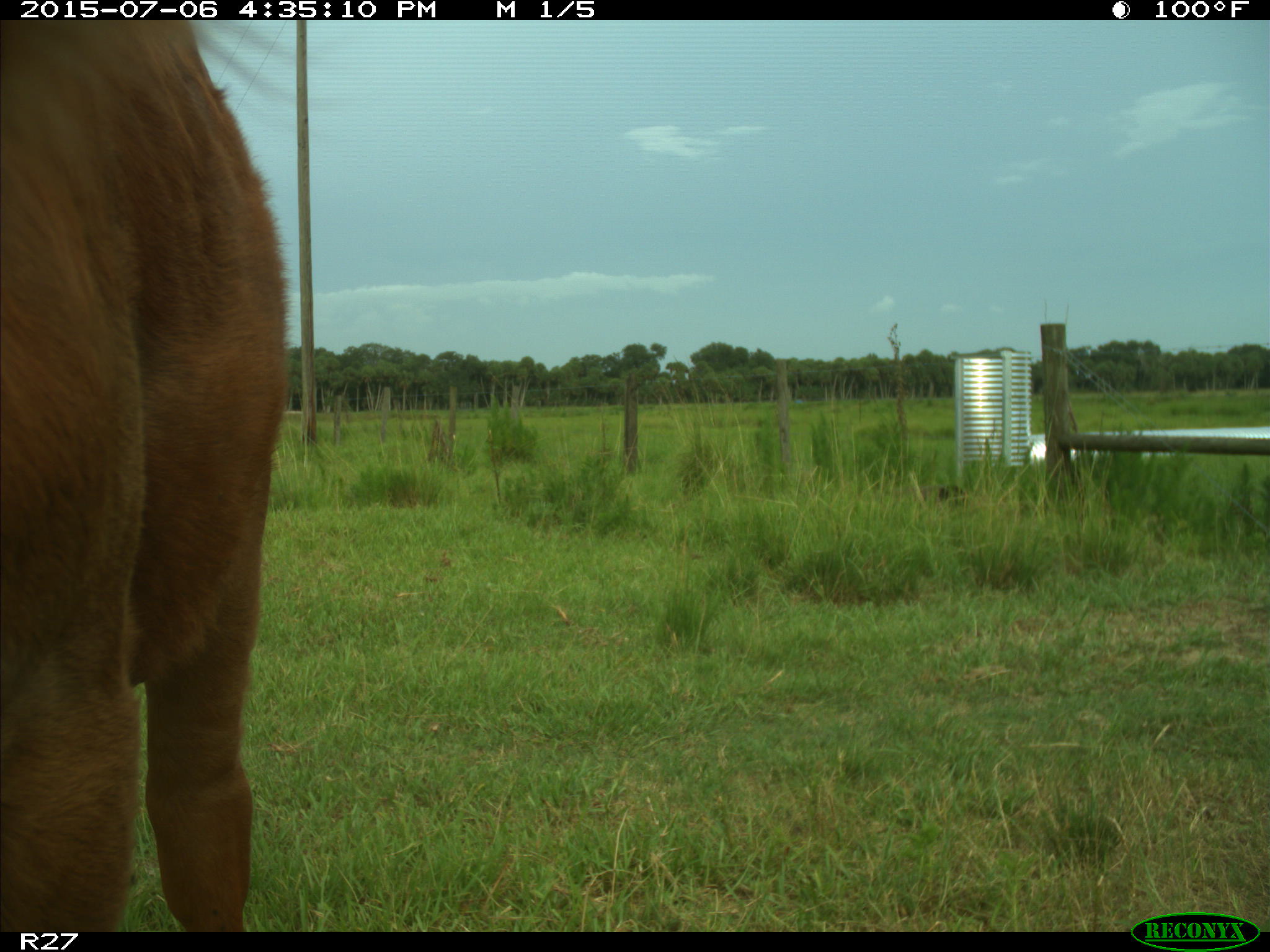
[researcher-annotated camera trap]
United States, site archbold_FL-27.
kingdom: Animalia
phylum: Chordata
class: Mammalia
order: Artiodactyla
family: Bovidae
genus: Bos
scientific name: Bos taurus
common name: domestic cow